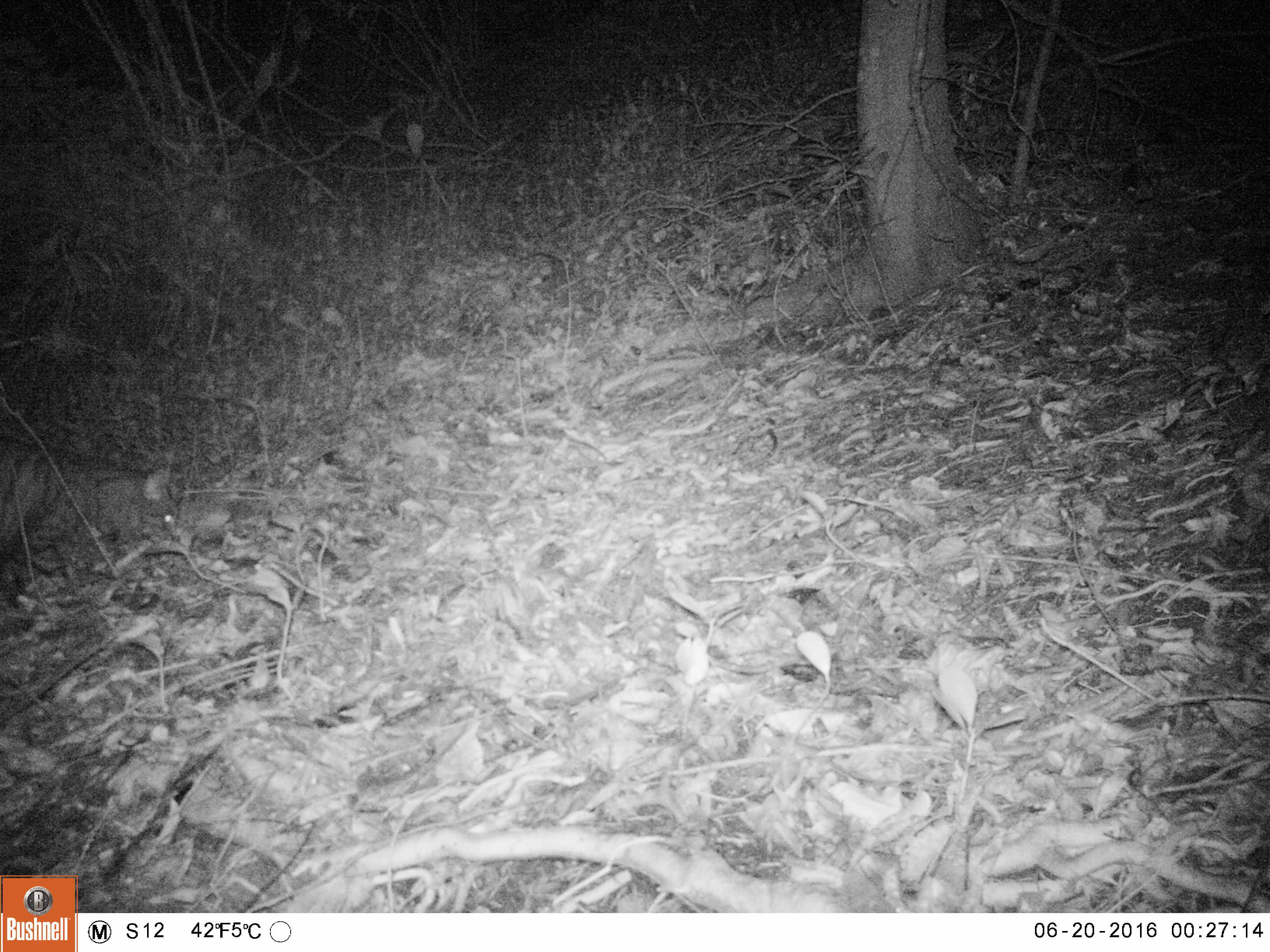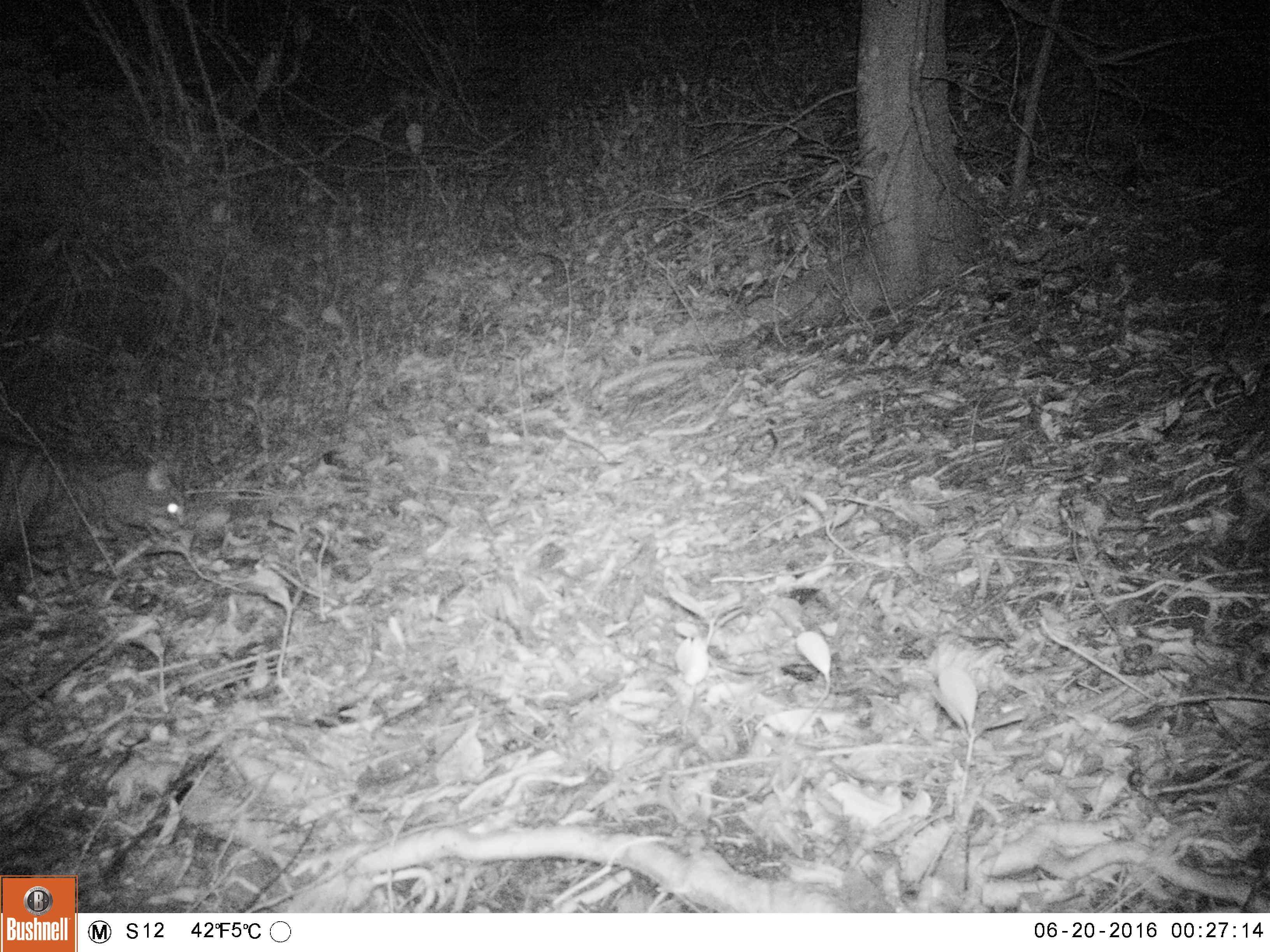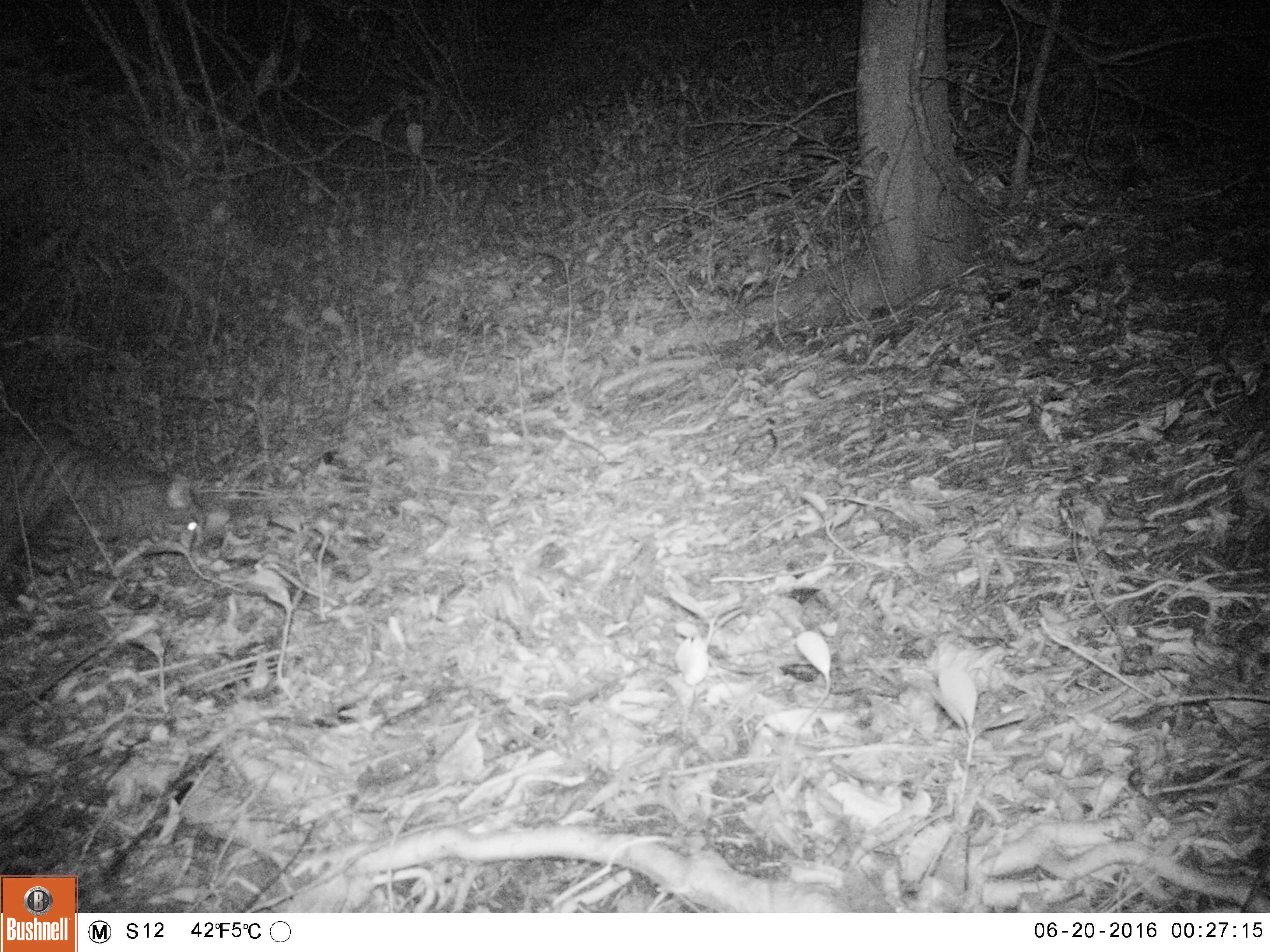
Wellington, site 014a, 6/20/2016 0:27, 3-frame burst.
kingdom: Animalia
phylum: Chordata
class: Mammalia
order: Carnivora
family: Felidae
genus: Felis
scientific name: Felis catus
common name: cat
Cat (Felis catus).